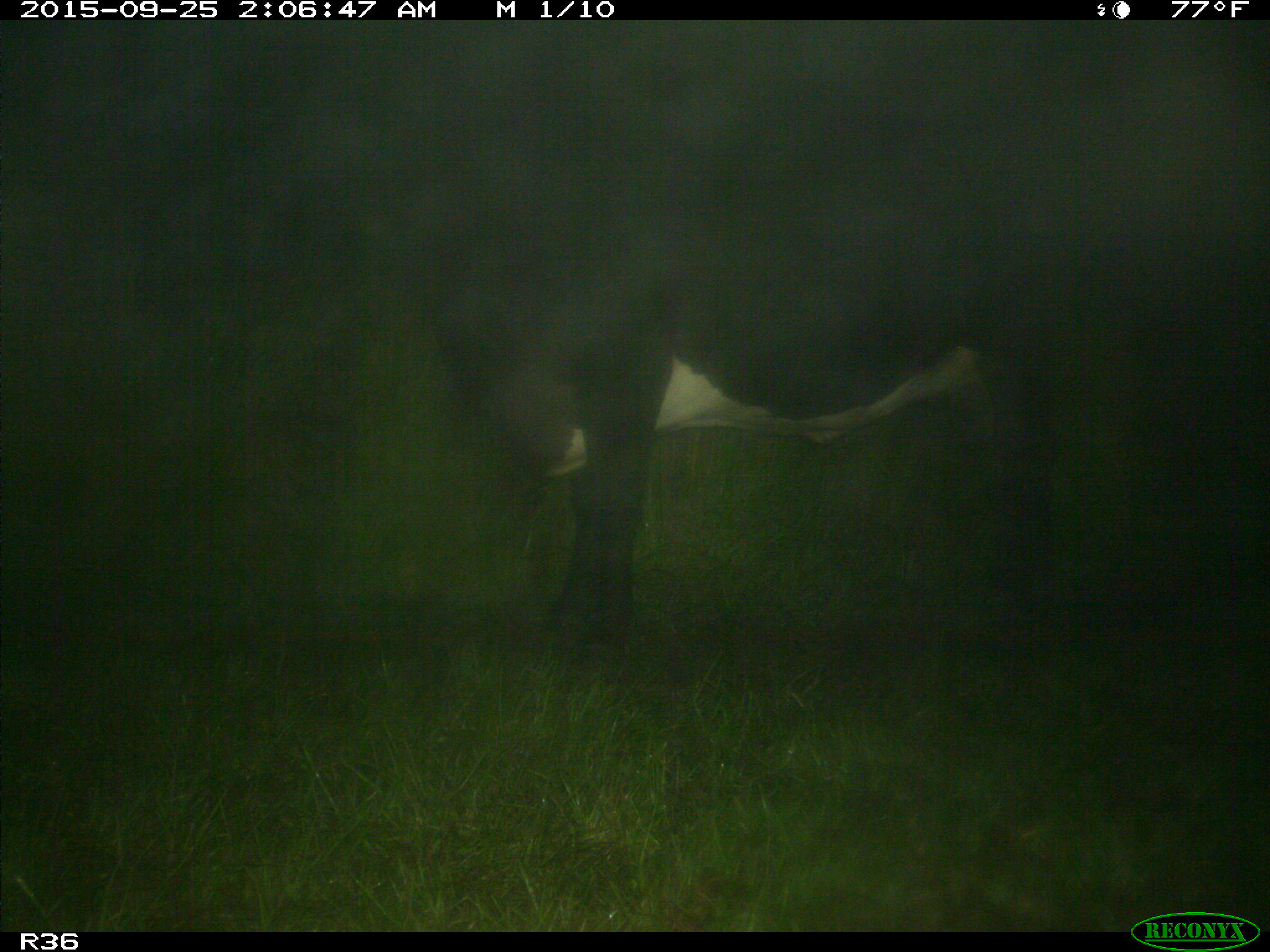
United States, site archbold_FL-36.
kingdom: Animalia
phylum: Chordata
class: Mammalia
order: Artiodactyla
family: Bovidae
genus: Bos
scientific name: Bos taurus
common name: domestic cow